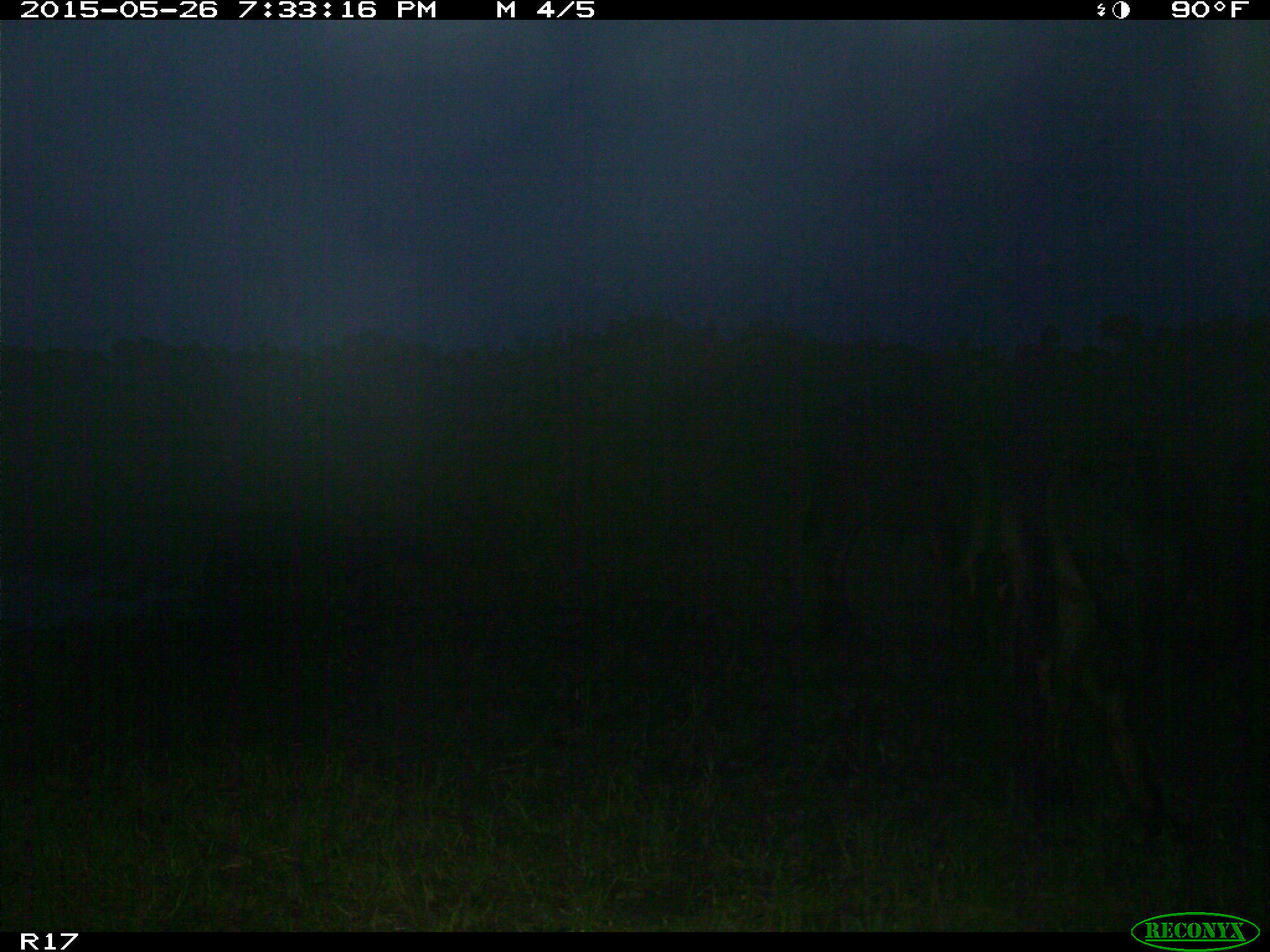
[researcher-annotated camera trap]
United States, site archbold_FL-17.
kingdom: Animalia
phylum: Chordata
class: Mammalia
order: Artiodactyla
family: Bovidae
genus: Bos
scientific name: Bos taurus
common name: domestic cow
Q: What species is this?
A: Bos taurus (domestic cow).